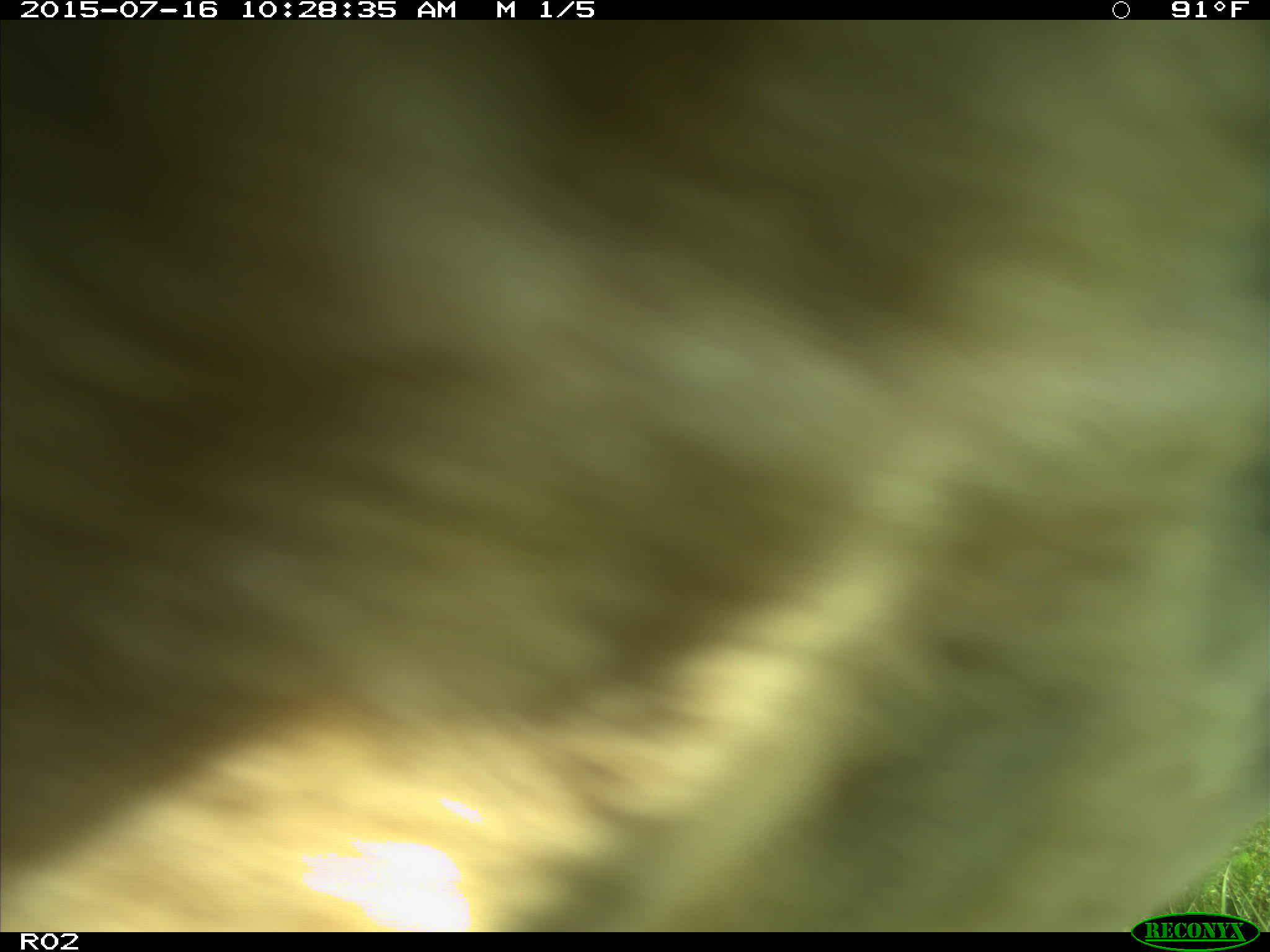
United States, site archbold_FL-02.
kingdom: Animalia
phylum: Chordata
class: Mammalia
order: Artiodactyla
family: Bovidae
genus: Bos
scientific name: Bos taurus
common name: domestic cow